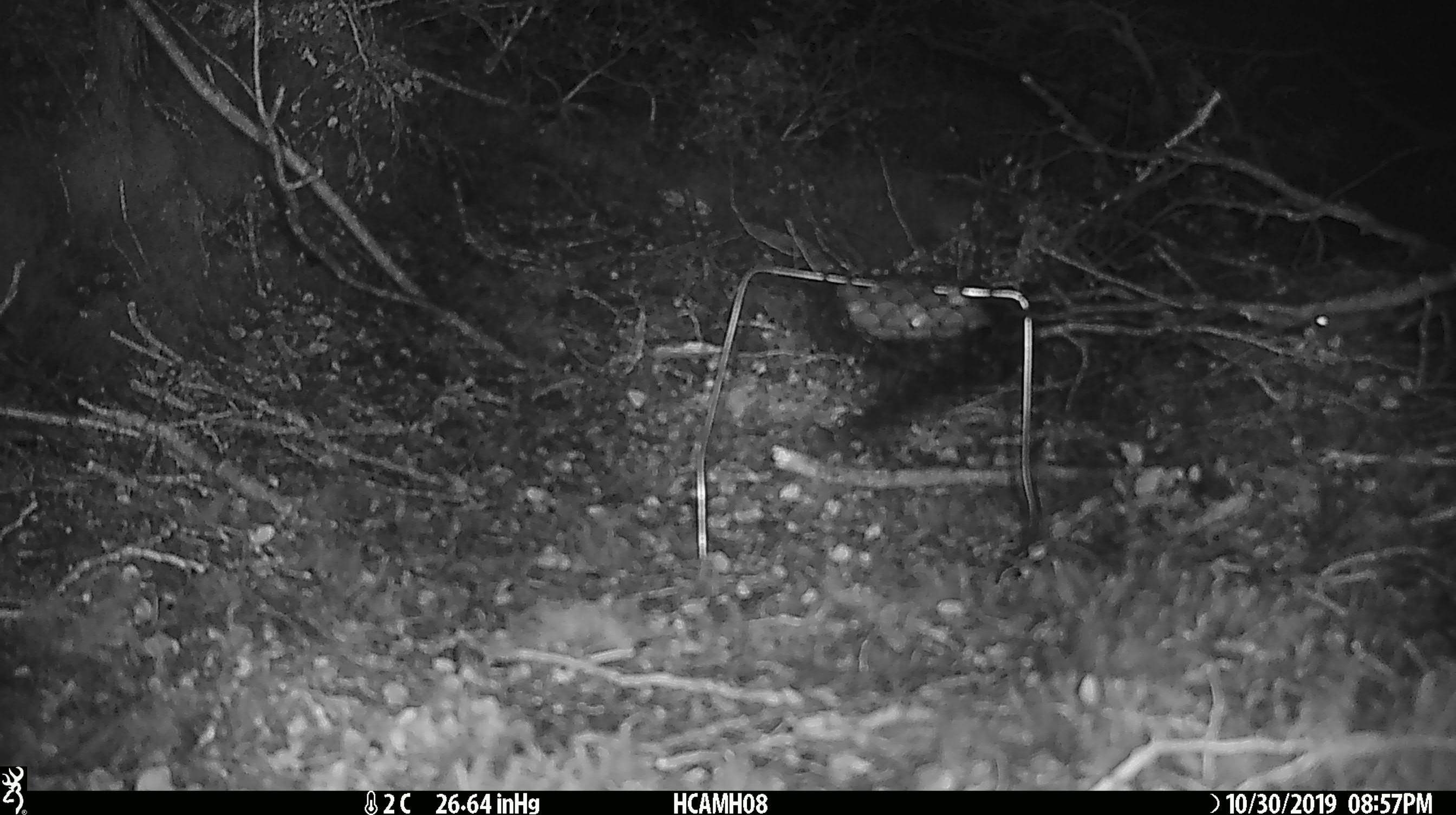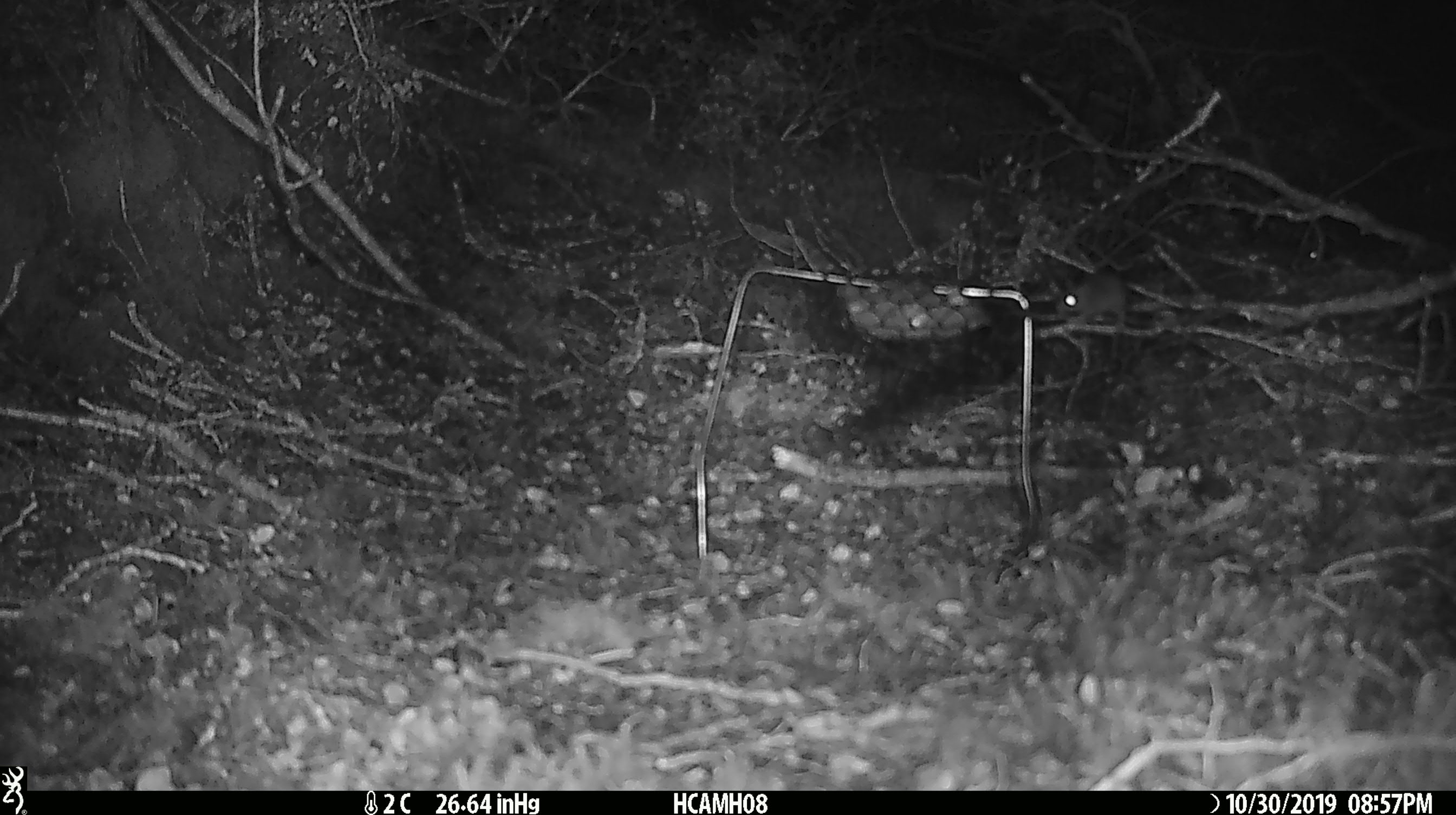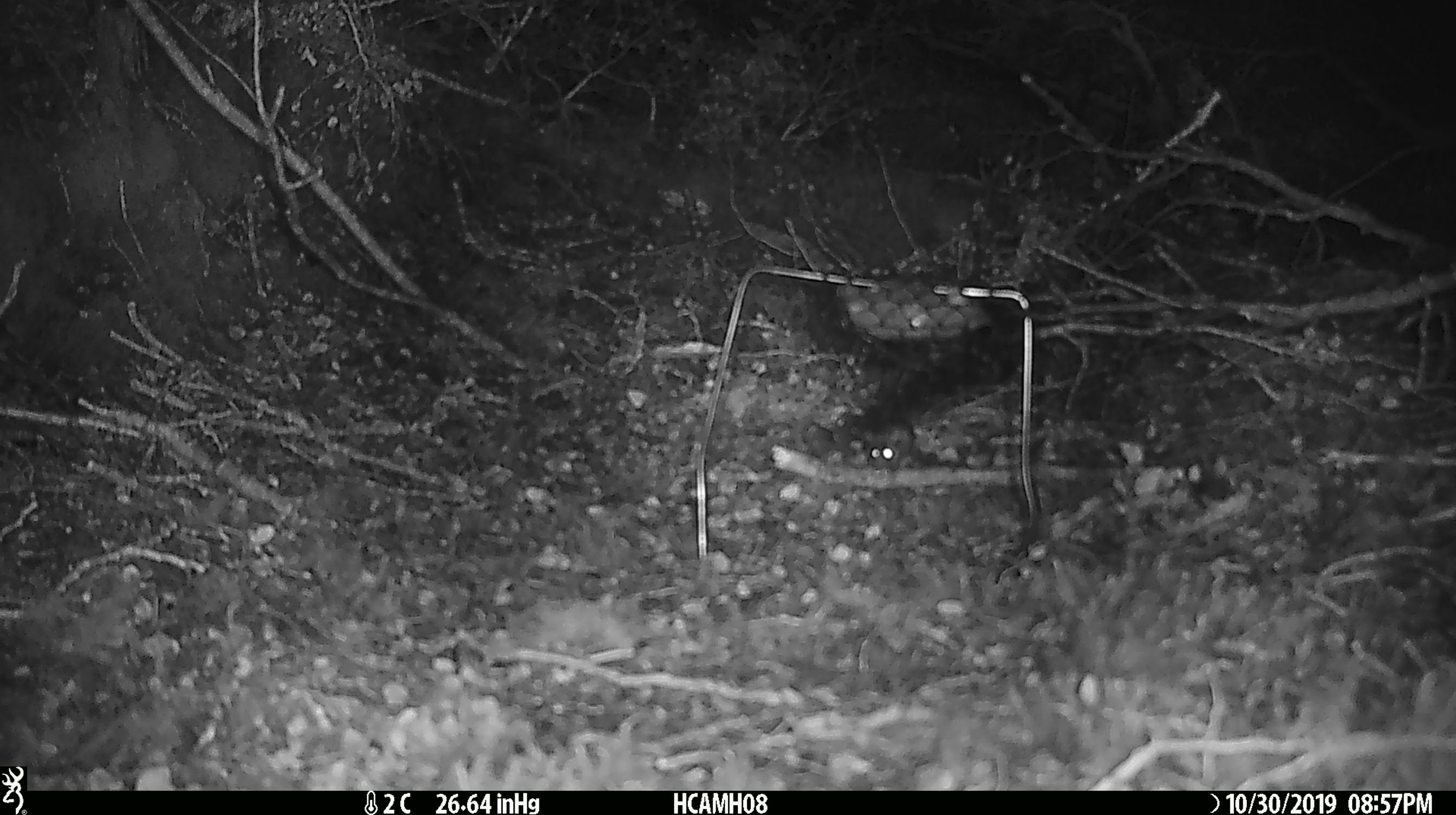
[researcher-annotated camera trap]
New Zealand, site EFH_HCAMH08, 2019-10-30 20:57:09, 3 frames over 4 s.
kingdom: Animalia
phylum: Chordata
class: Mammalia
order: Rodentia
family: Muridae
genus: Mus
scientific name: Mus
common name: mouse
Mouse (Mus).